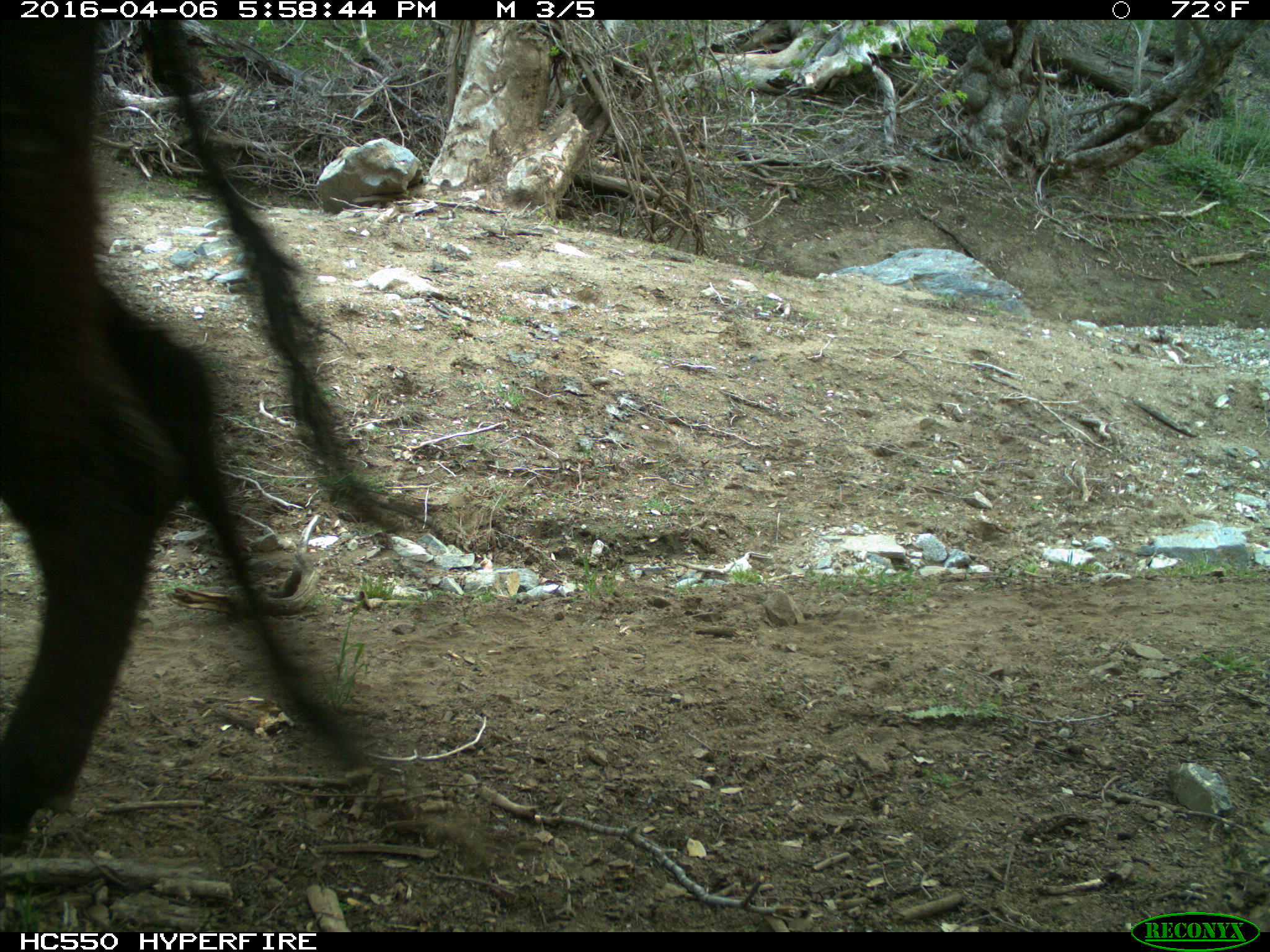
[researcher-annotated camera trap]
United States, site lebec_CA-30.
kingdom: Animalia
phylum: Chordata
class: Mammalia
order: Artiodactyla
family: Bovidae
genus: Bos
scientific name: Bos taurus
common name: domestic cow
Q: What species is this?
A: Bos taurus (domestic cow).